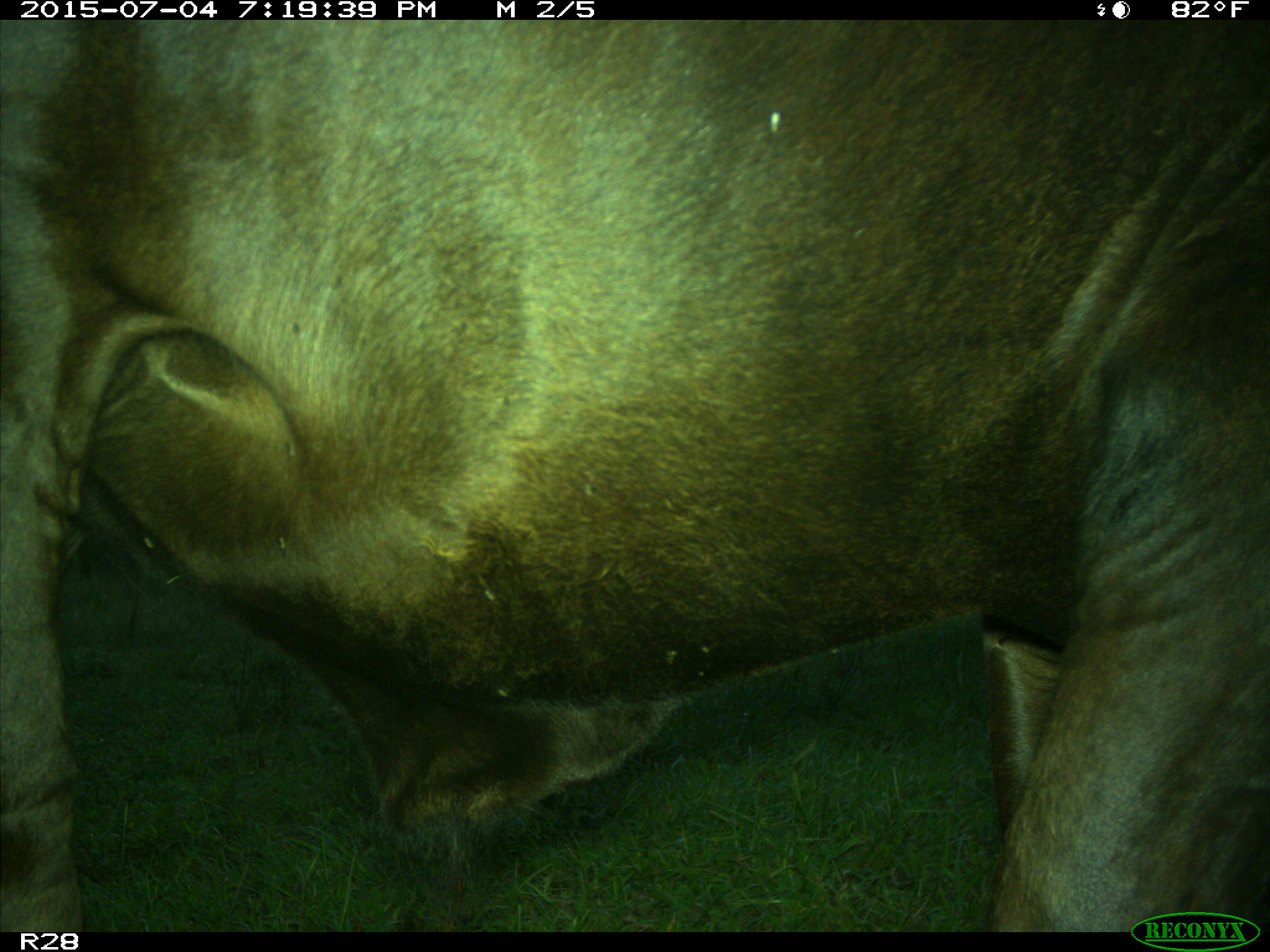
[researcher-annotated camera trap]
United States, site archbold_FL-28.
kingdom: Animalia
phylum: Chordata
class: Mammalia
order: Artiodactyla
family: Bovidae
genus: Bos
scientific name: Bos taurus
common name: domestic cow